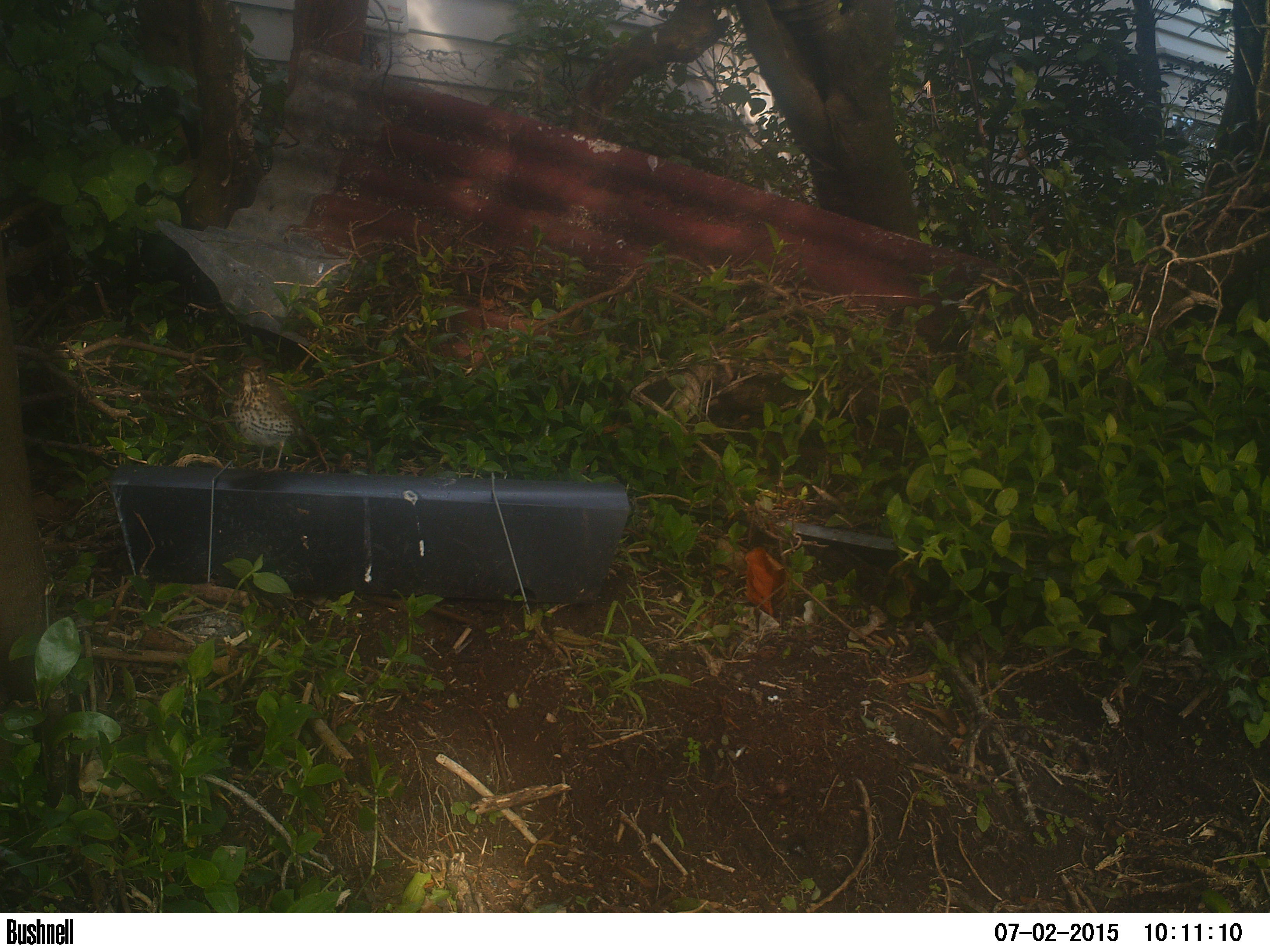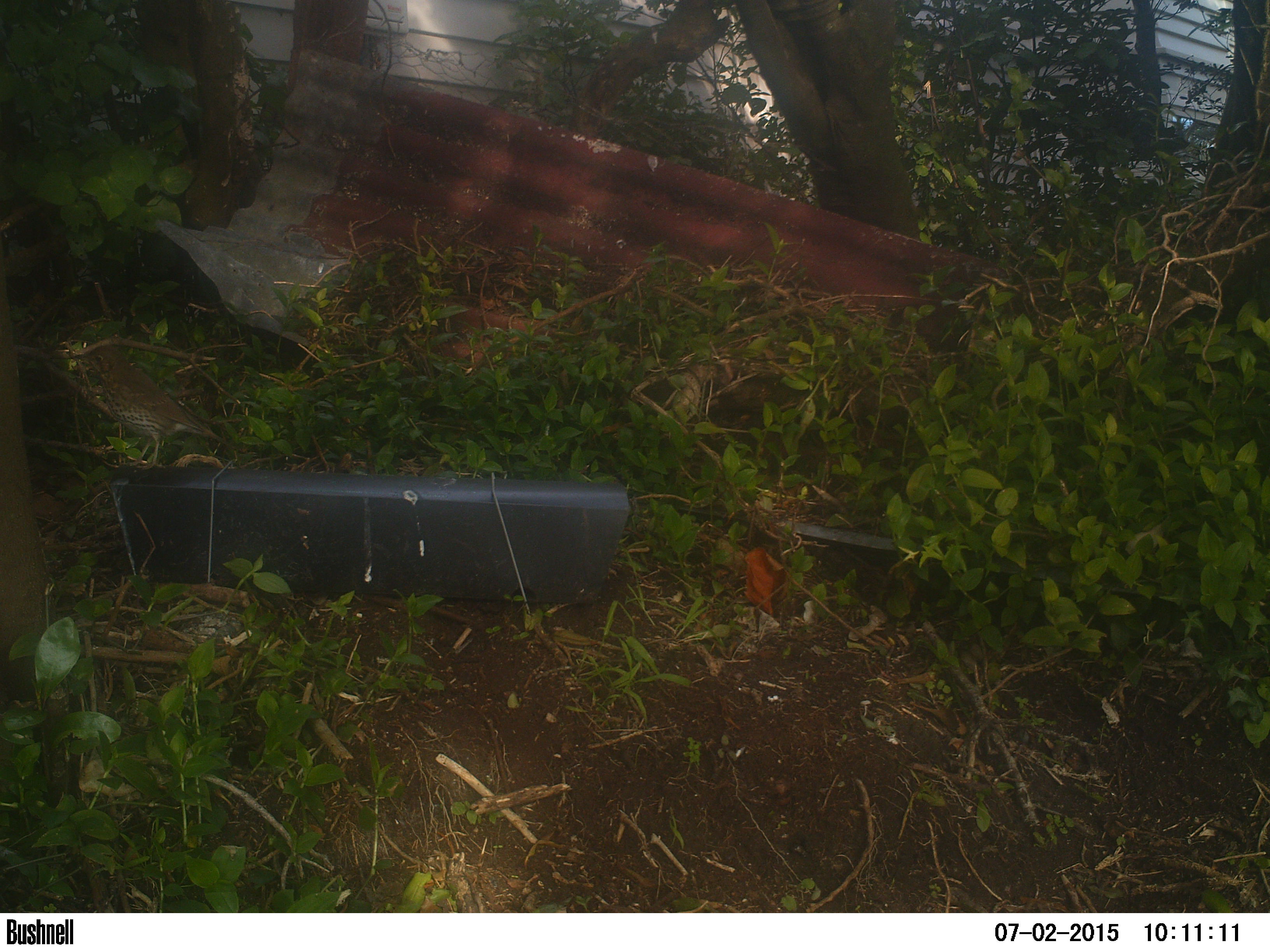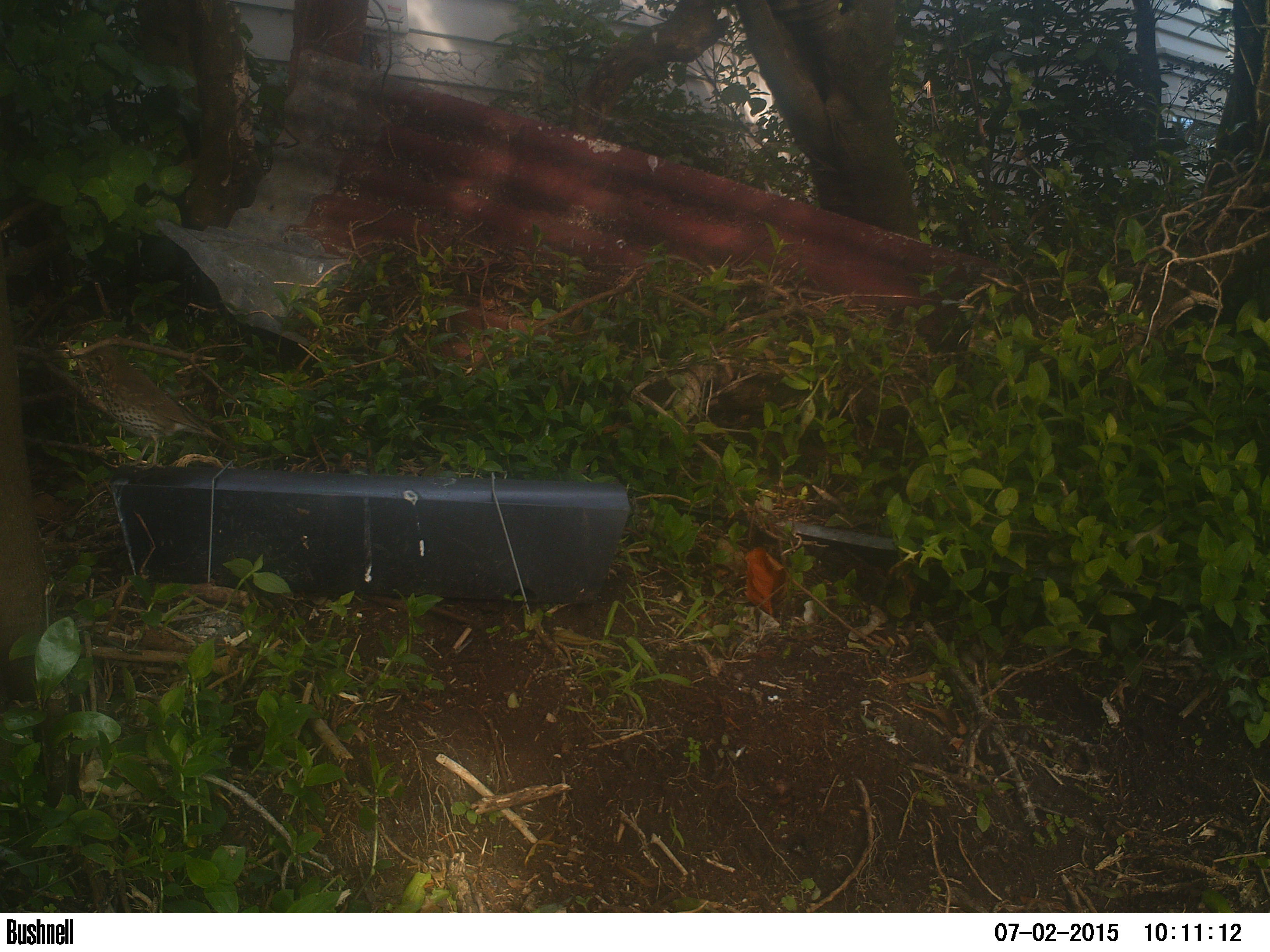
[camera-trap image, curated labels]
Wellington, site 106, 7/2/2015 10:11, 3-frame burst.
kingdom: Animalia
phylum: Chordata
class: Aves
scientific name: Aves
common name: bird